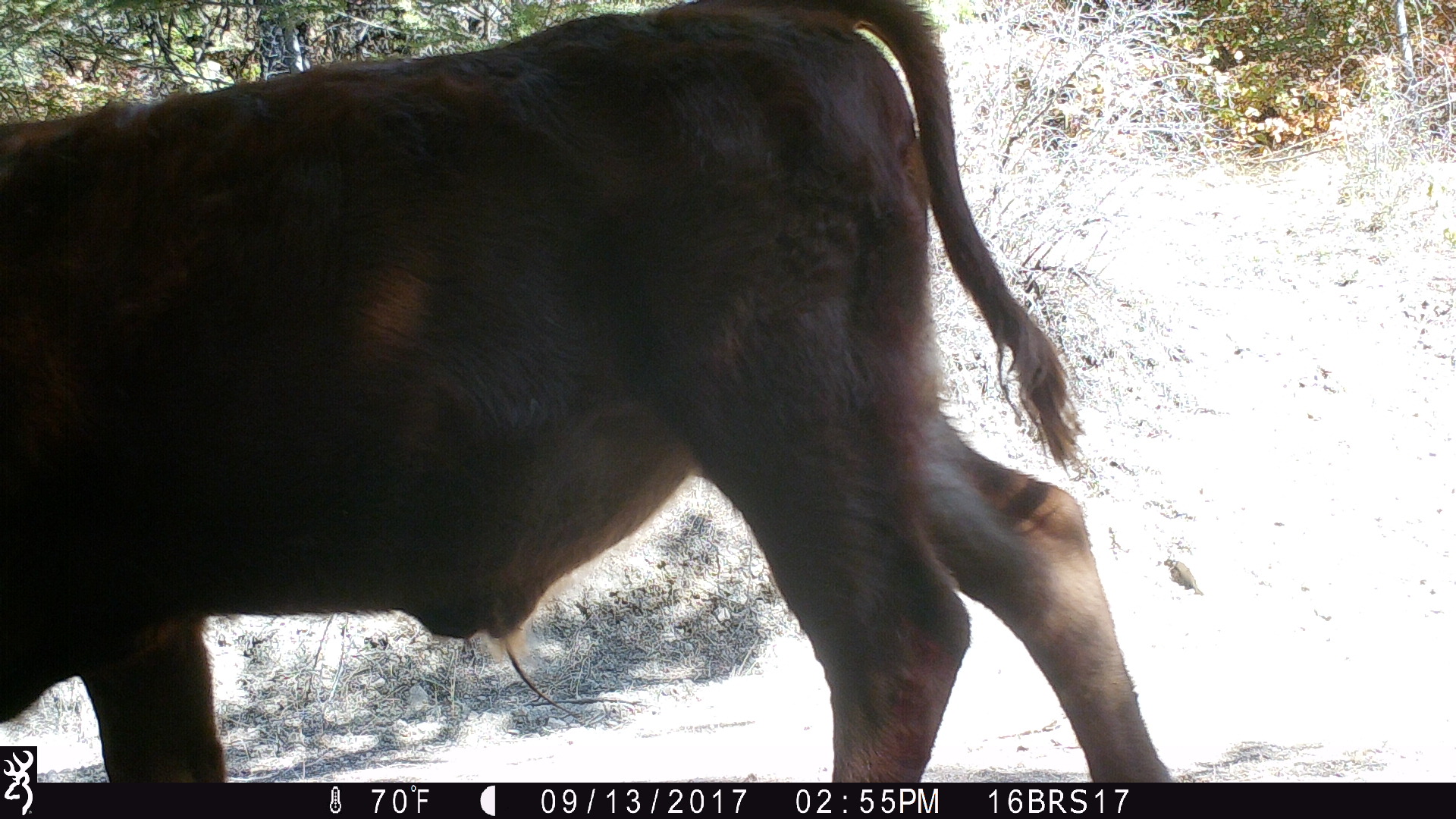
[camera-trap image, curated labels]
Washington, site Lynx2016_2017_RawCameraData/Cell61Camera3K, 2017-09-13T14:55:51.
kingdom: Animalia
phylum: Chordata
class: Mammalia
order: Artiodactyla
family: Bovidae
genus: Bos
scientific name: Bos taurus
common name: domestic cattle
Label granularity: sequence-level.